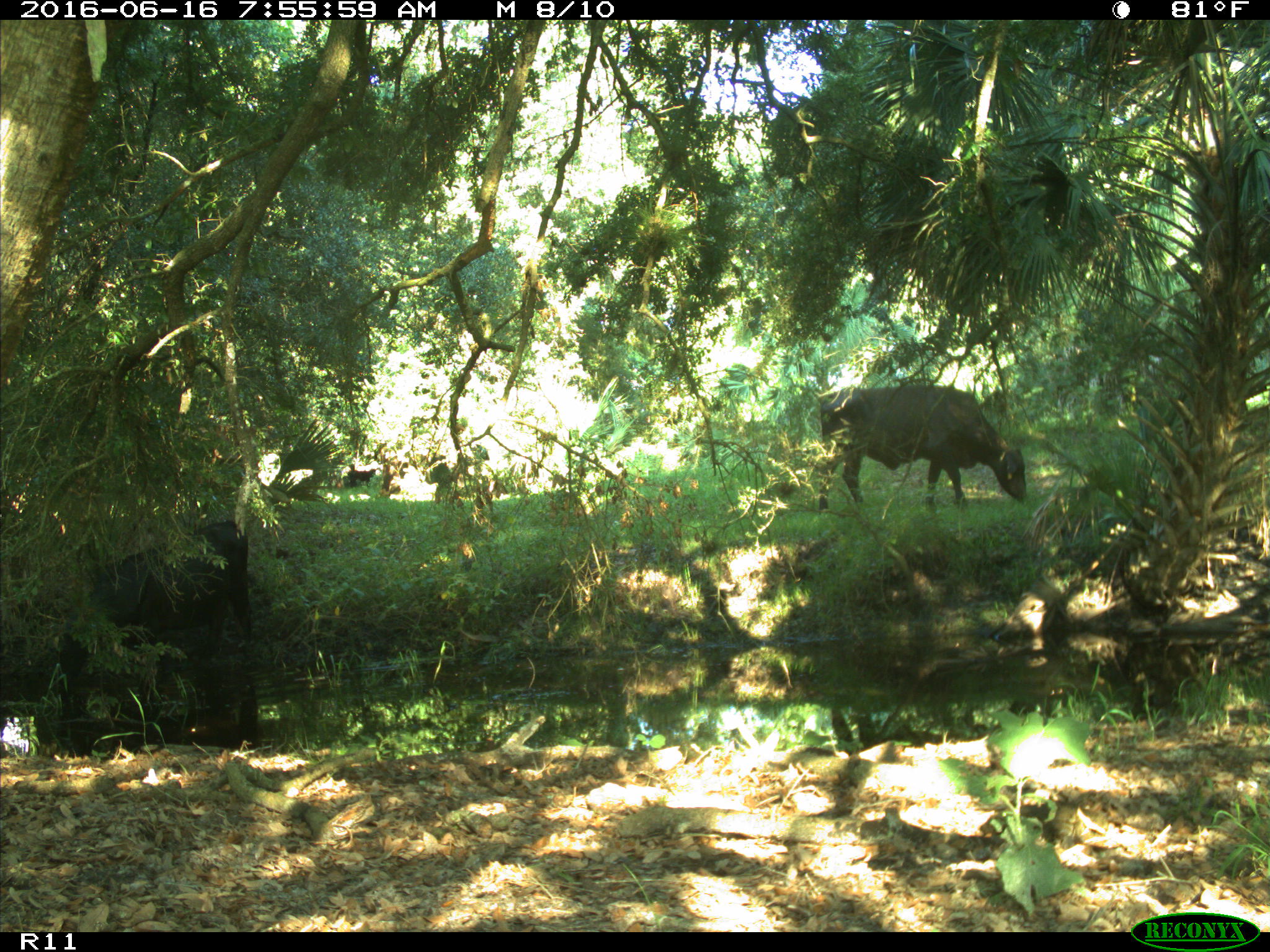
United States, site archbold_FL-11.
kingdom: Animalia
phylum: Chordata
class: Mammalia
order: Artiodactyla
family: Bovidae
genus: Bos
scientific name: Bos taurus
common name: domestic cow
Bos taurus (domestic cow).